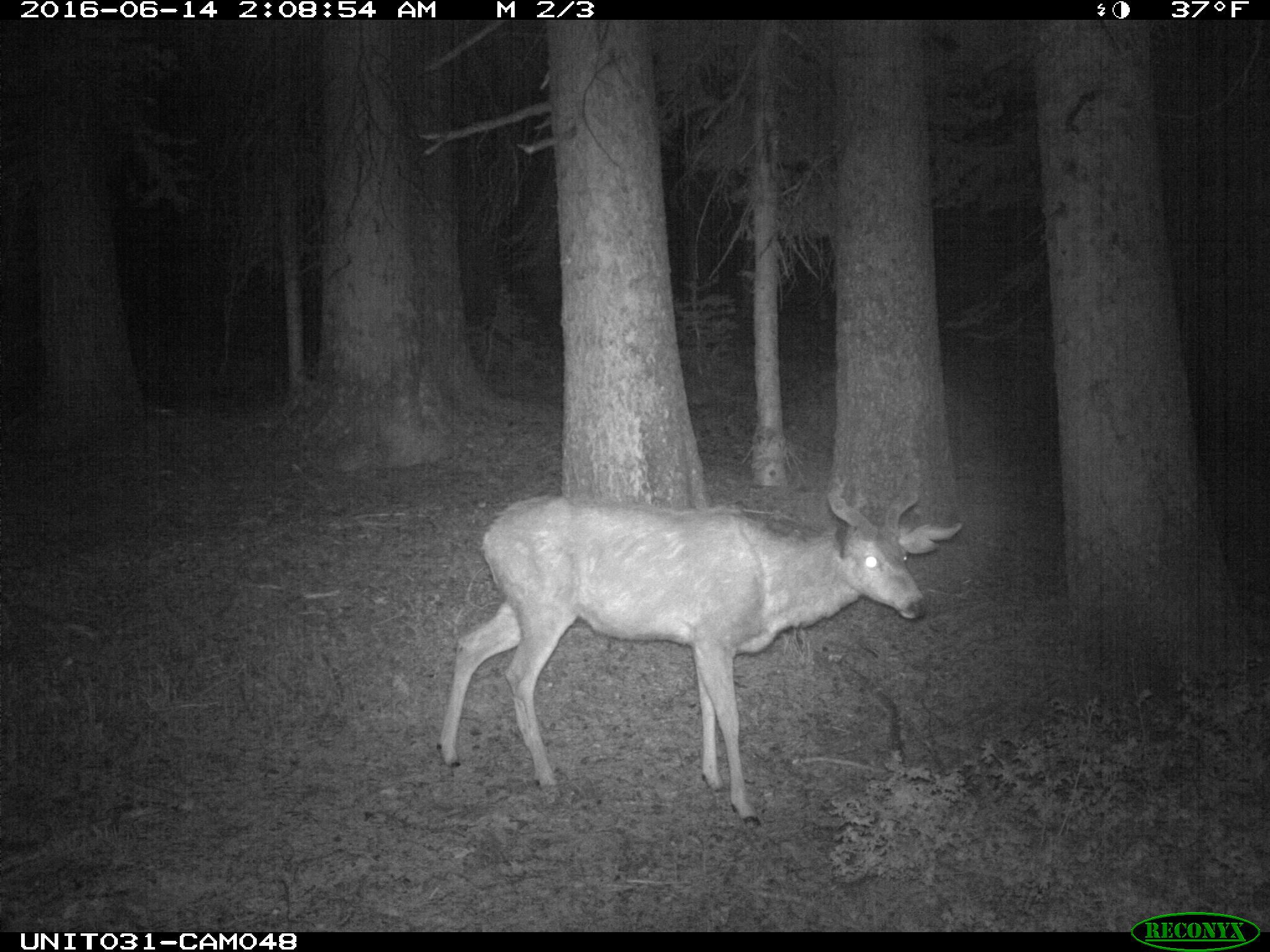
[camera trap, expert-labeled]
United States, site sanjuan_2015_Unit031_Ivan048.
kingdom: Animalia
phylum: Chordata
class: Mammalia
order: Artiodactyla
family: Cervidae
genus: Odocoileus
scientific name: Odocoileus hemionus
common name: mule deer